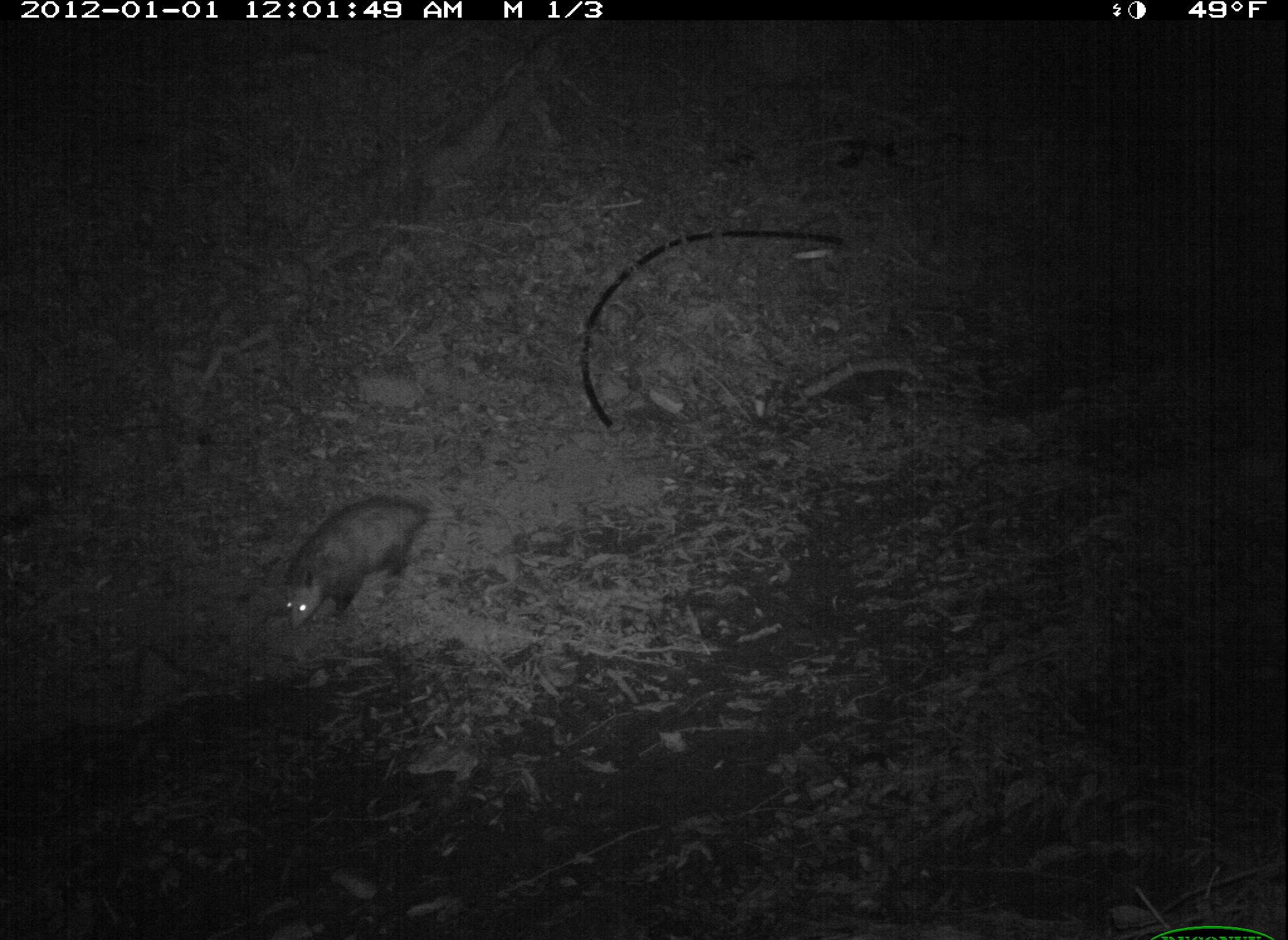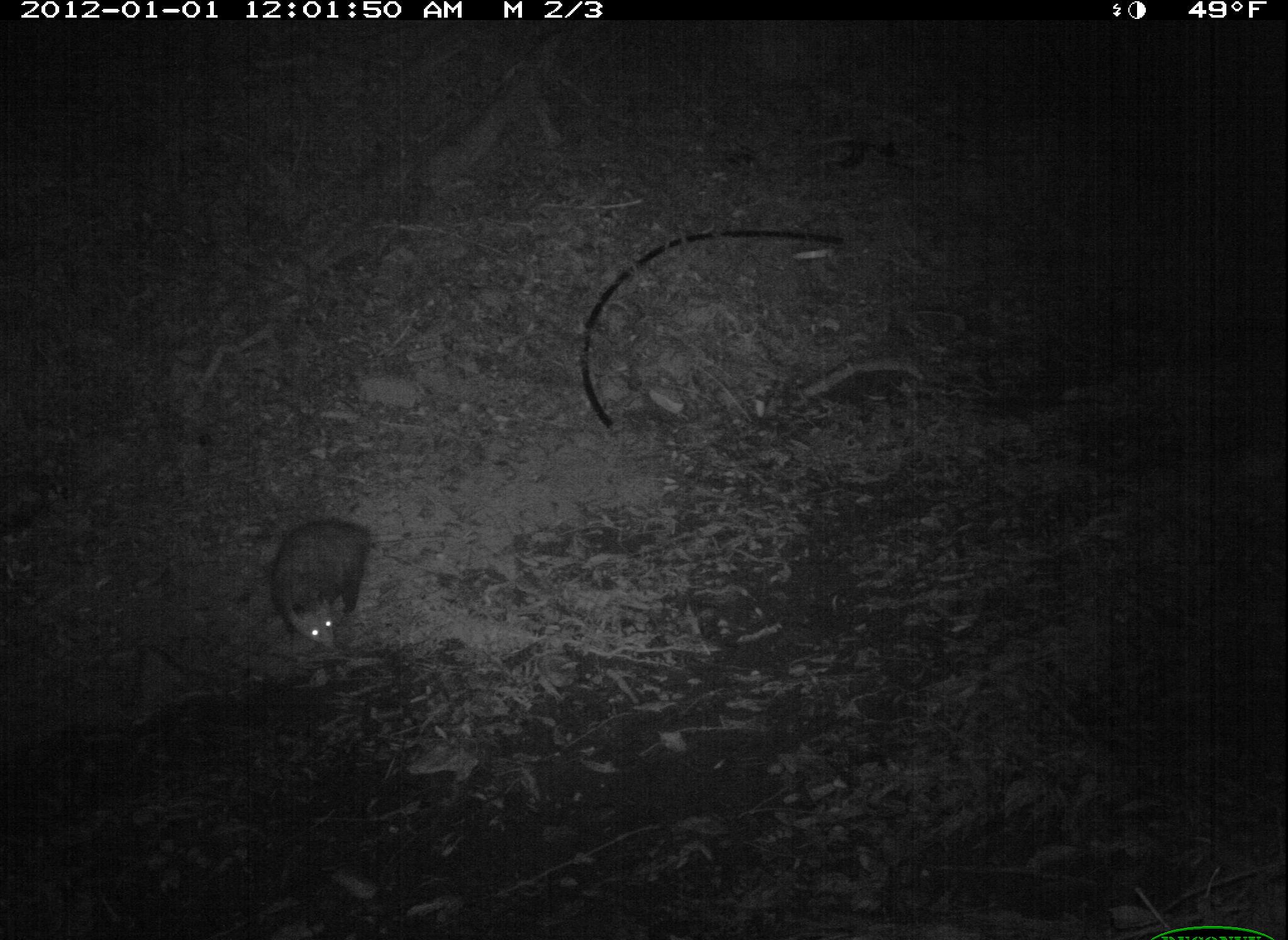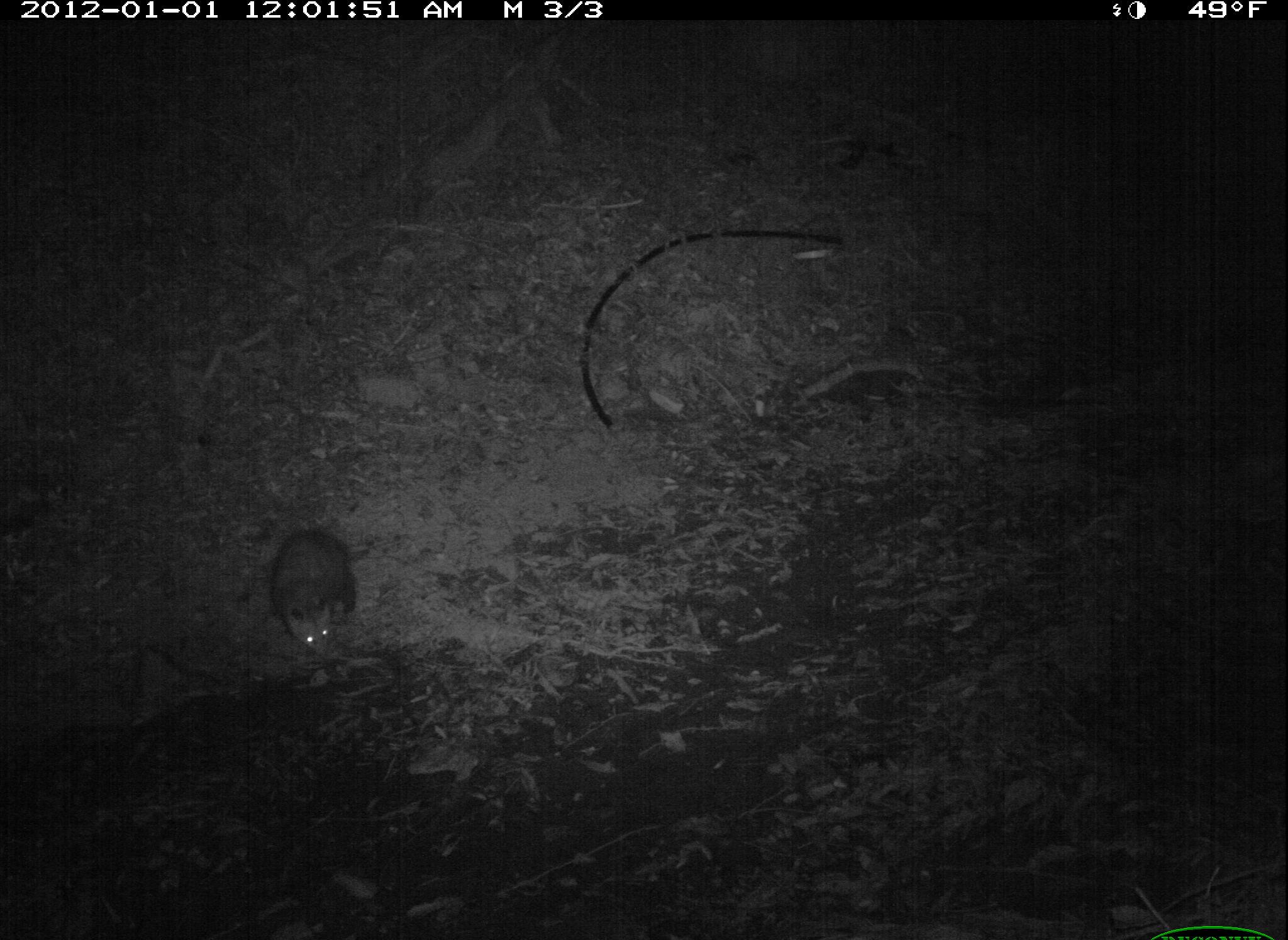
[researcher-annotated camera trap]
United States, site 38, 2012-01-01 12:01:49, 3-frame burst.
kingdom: Animalia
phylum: Chordata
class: Mammalia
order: Didelphimorphia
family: Didelphidae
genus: Didelphis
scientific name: Didelphis virginiana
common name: virginia opossum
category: opossum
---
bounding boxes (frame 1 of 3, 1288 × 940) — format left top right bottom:
opossum: 246 470 481 657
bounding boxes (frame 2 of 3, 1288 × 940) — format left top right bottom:
opossum: 233 504 451 686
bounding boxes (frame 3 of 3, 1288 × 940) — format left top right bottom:
opossum: 248 511 412 707